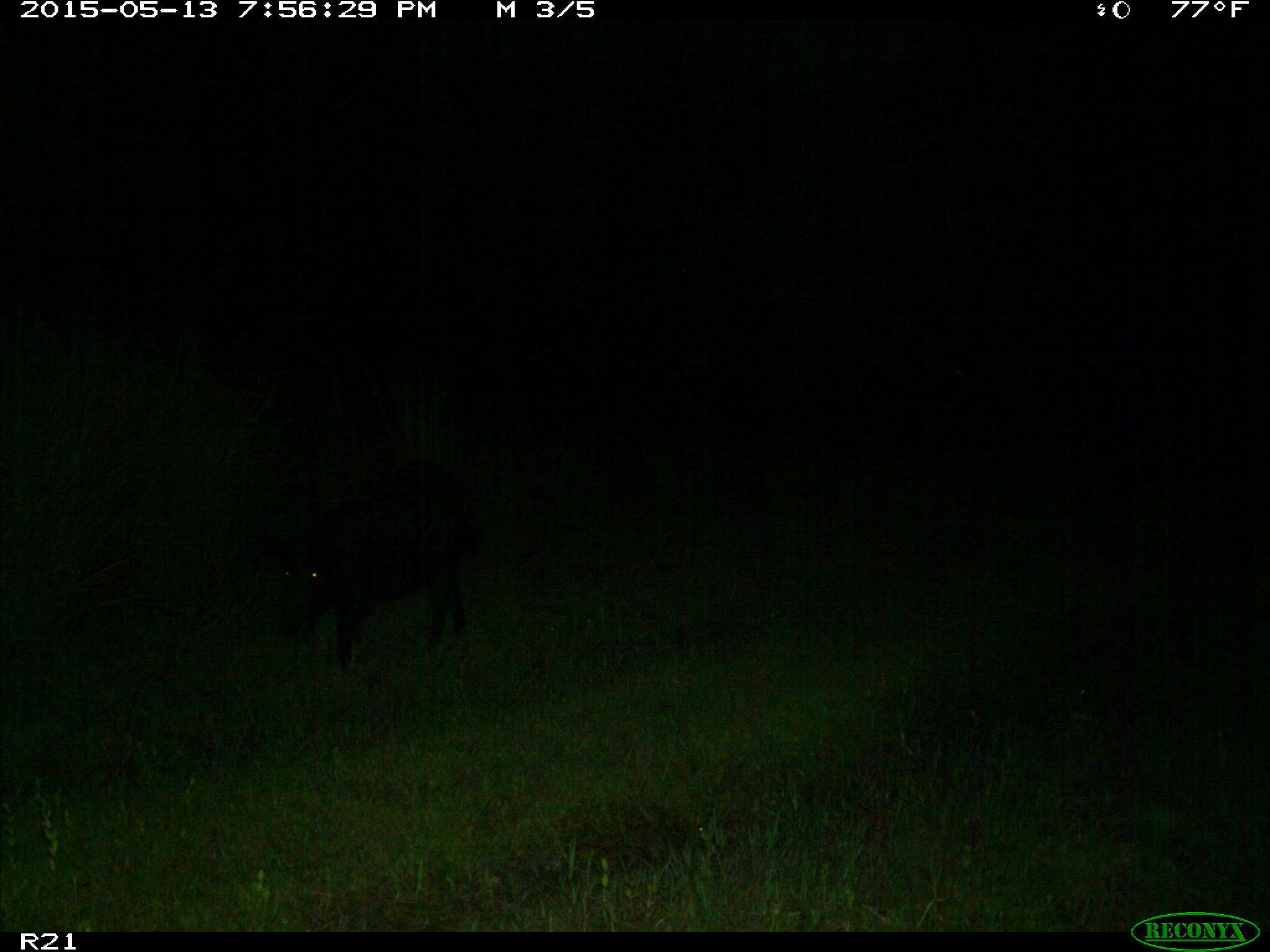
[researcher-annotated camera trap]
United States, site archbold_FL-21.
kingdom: Animalia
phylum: Chordata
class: Mammalia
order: Artiodactyla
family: Suidae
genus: Sus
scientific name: Sus scrofa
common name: wild boar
Sus scrofa (wild boar).